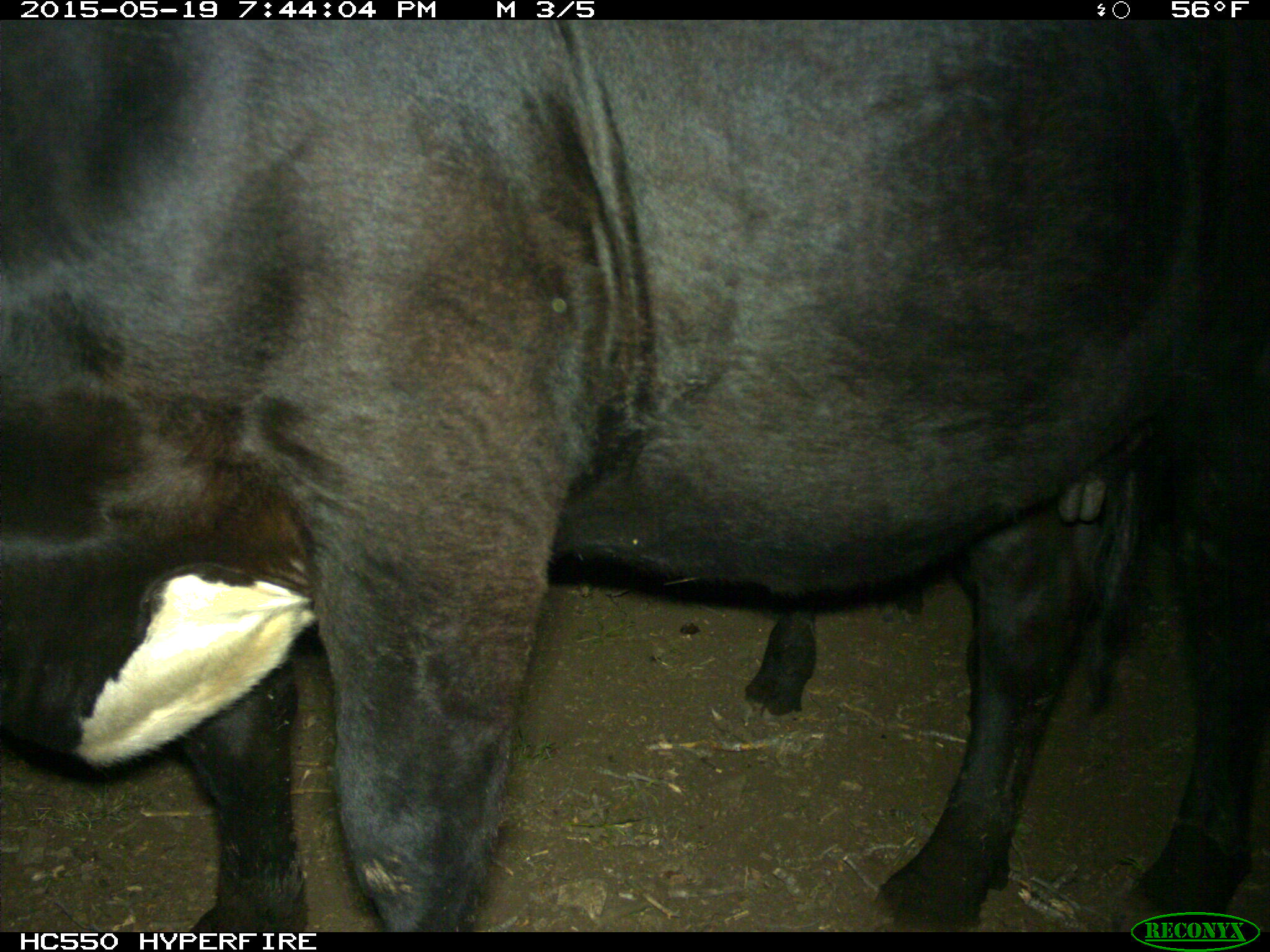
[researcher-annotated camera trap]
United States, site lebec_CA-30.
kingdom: Animalia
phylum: Chordata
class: Mammalia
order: Artiodactyla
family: Bovidae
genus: Bos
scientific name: Bos taurus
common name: domestic cow